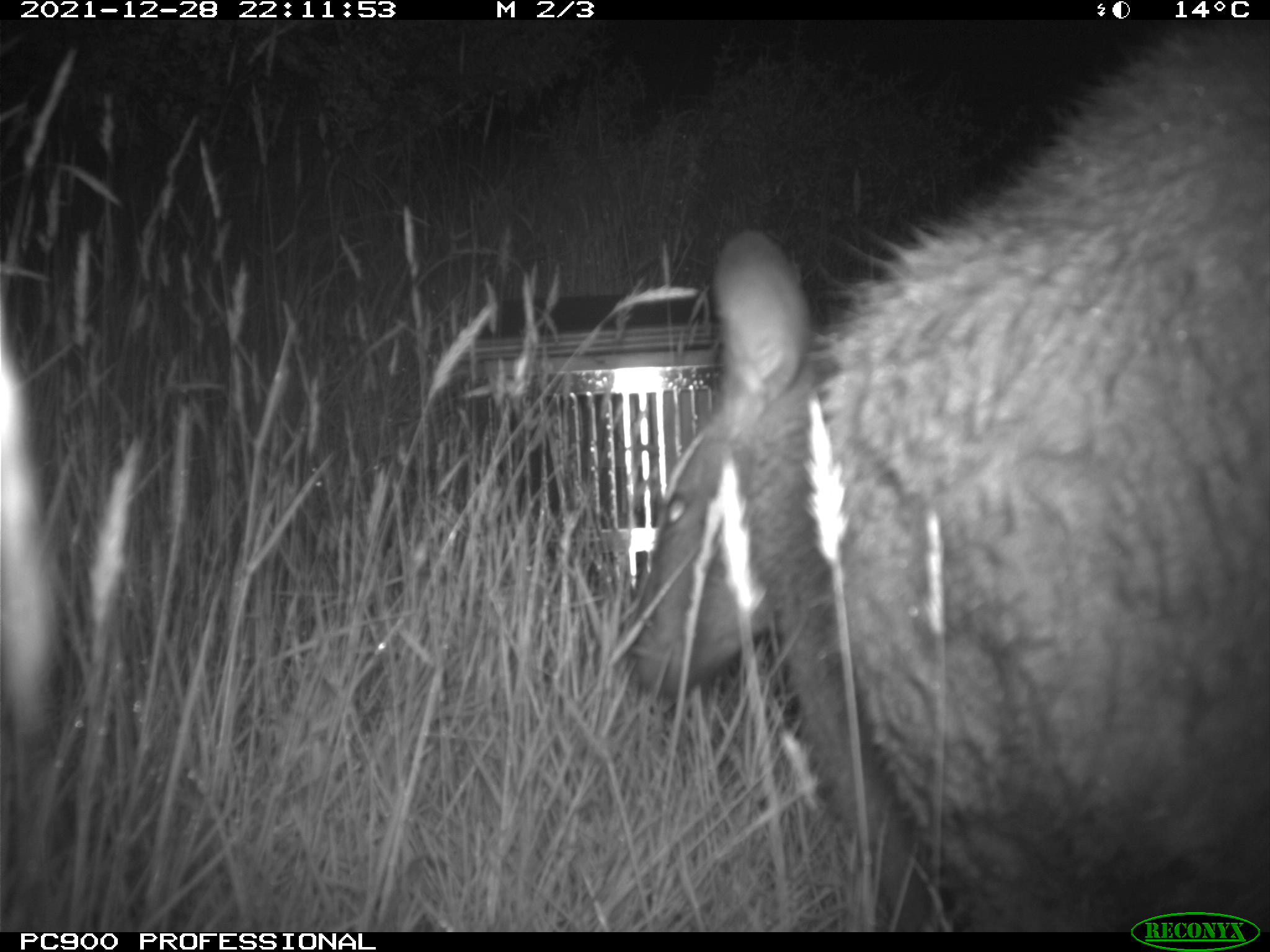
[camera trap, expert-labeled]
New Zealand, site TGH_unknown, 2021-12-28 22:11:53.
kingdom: Animalia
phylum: Chordata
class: Mammalia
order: Diprotodontia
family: Macropodidae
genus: Notamacropus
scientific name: Notamacropus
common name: wallaby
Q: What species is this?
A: Wallaby (Notamacropus).